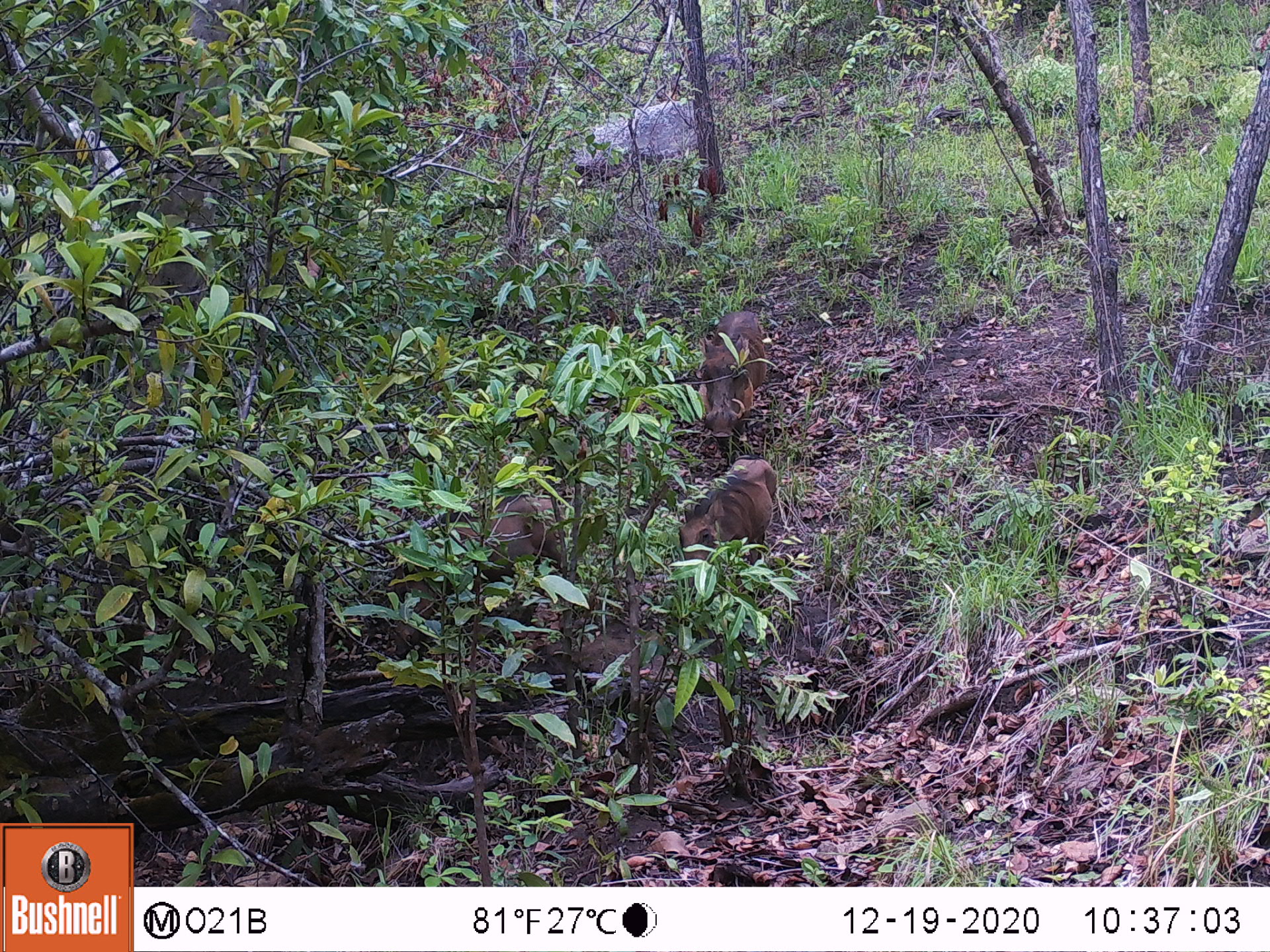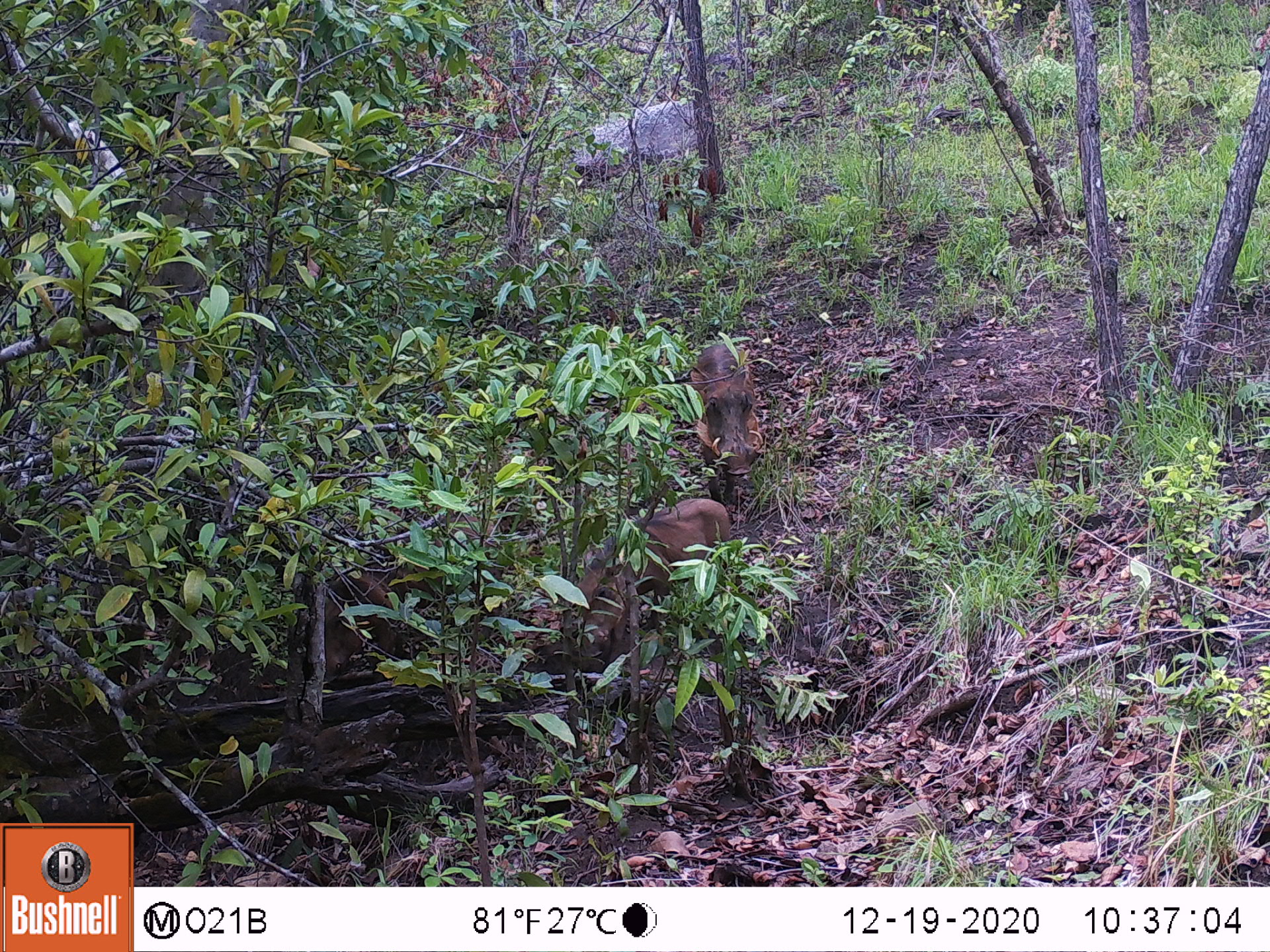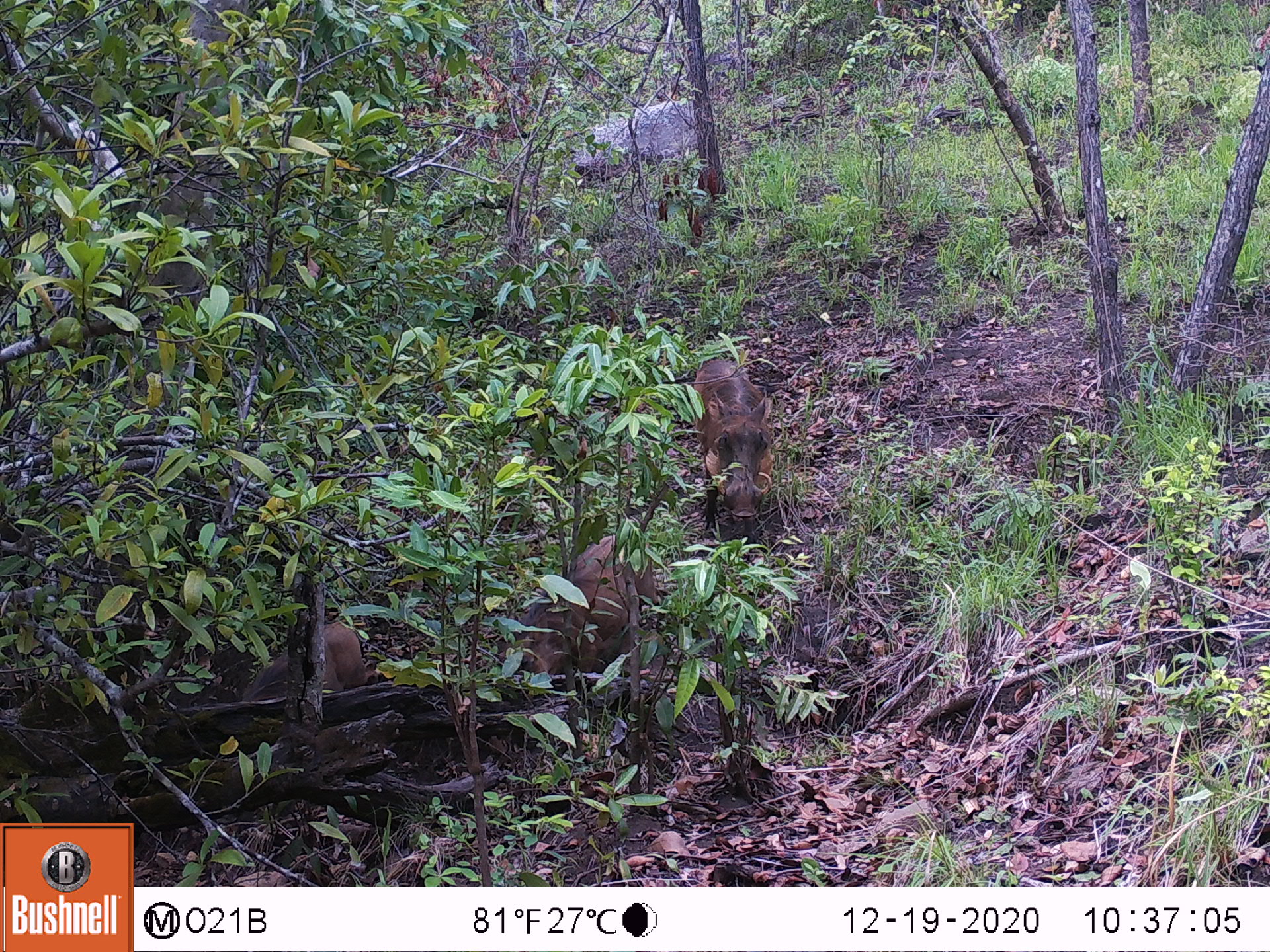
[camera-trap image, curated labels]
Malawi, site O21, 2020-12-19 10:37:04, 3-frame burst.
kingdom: Animalia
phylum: Chordata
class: Mammalia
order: Artiodactyla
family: Suidae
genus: Phacochoerus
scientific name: Phacochoerus africanus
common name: common warthog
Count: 3.